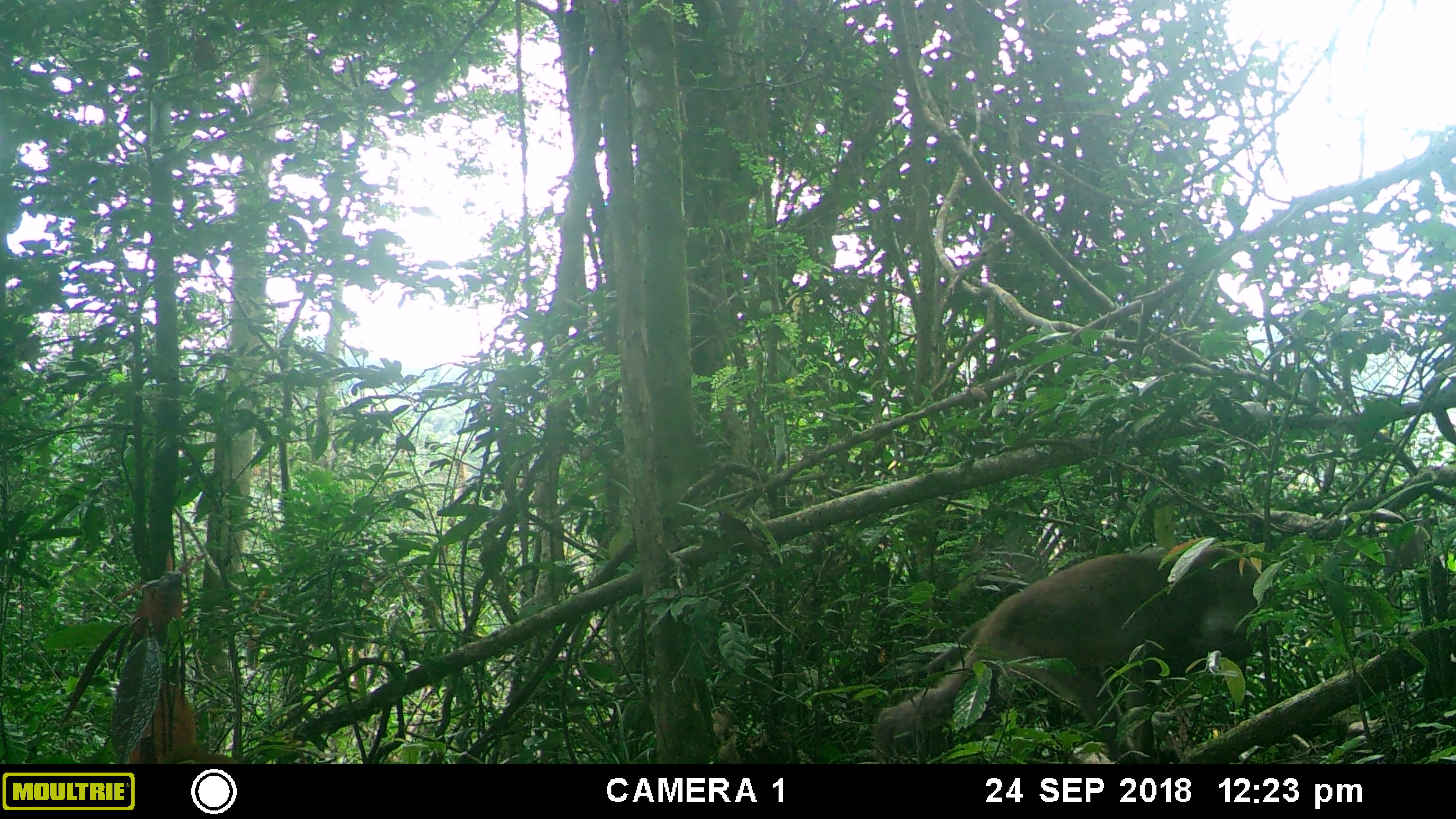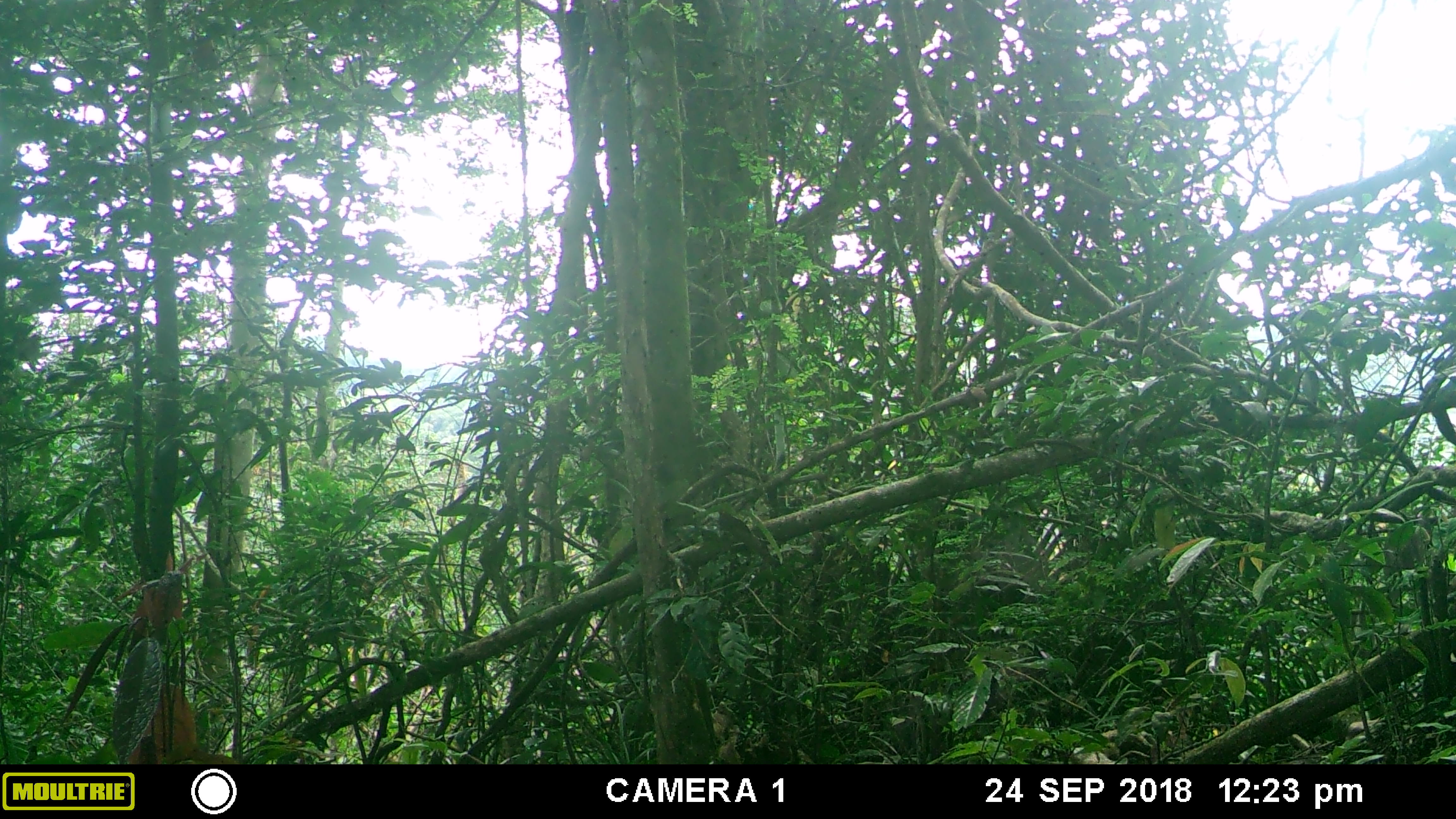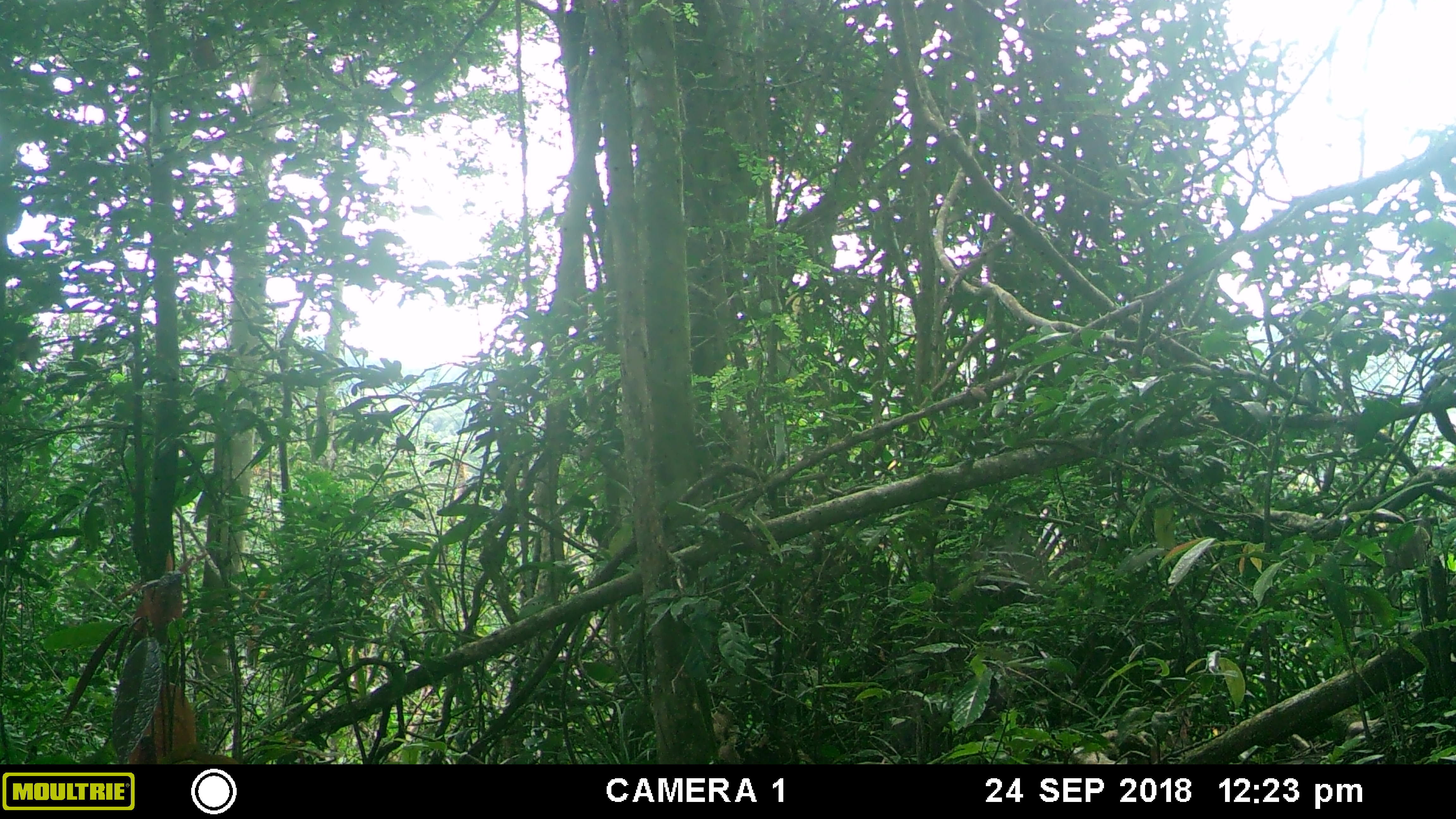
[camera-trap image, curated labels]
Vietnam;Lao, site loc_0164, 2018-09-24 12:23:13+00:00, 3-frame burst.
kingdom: Animalia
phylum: Chordata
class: Mammalia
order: Primates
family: Cercopithecidae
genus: Macaca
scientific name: Macaca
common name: macaques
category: assam or rhesus macaque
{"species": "assam or rhesus macaque (macaques) (Macaca)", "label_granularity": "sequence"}